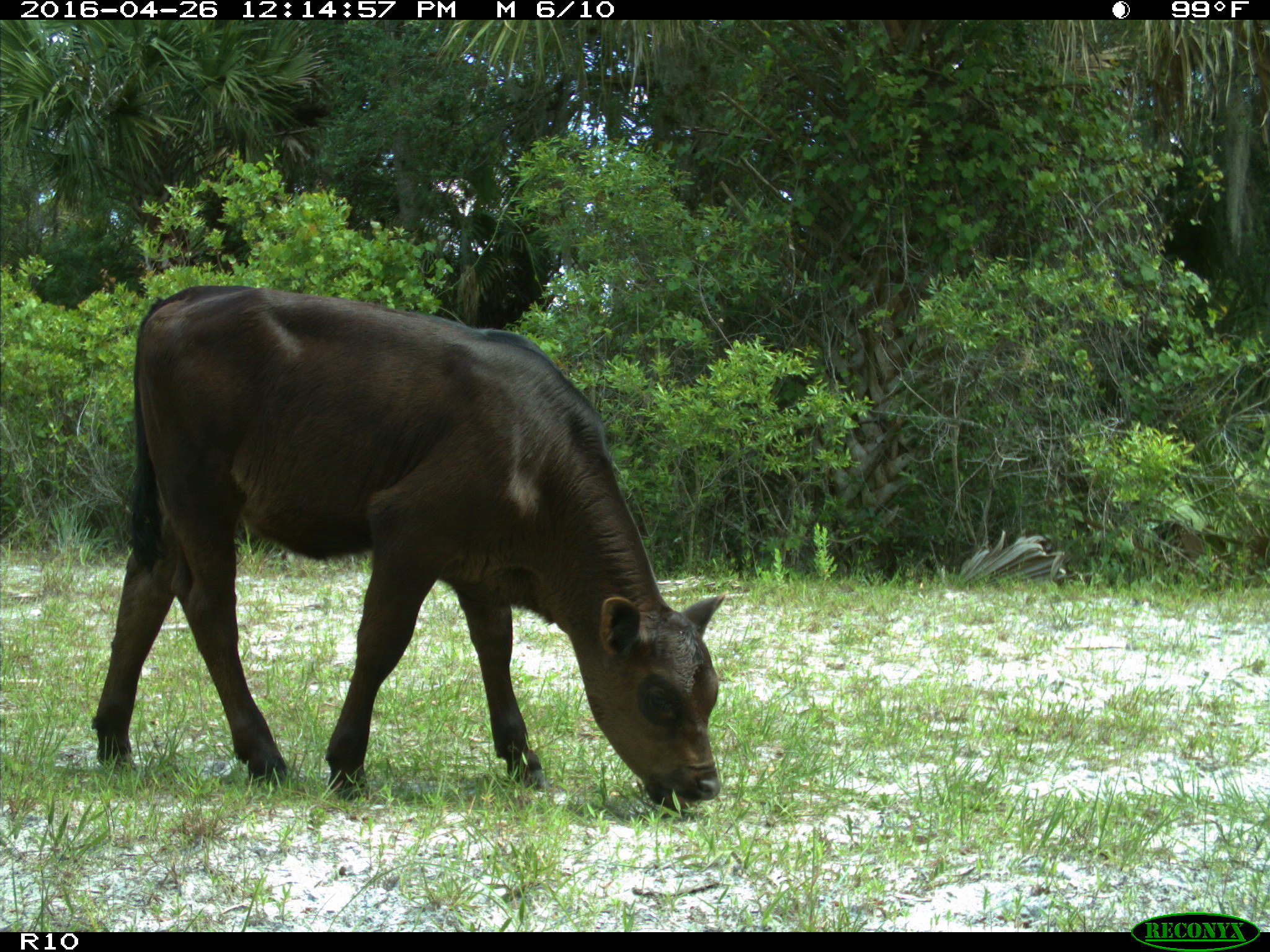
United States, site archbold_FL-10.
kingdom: Animalia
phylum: Chordata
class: Mammalia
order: Artiodactyla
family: Bovidae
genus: Bos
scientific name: Bos taurus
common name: domestic cow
Bos taurus (domestic cow).